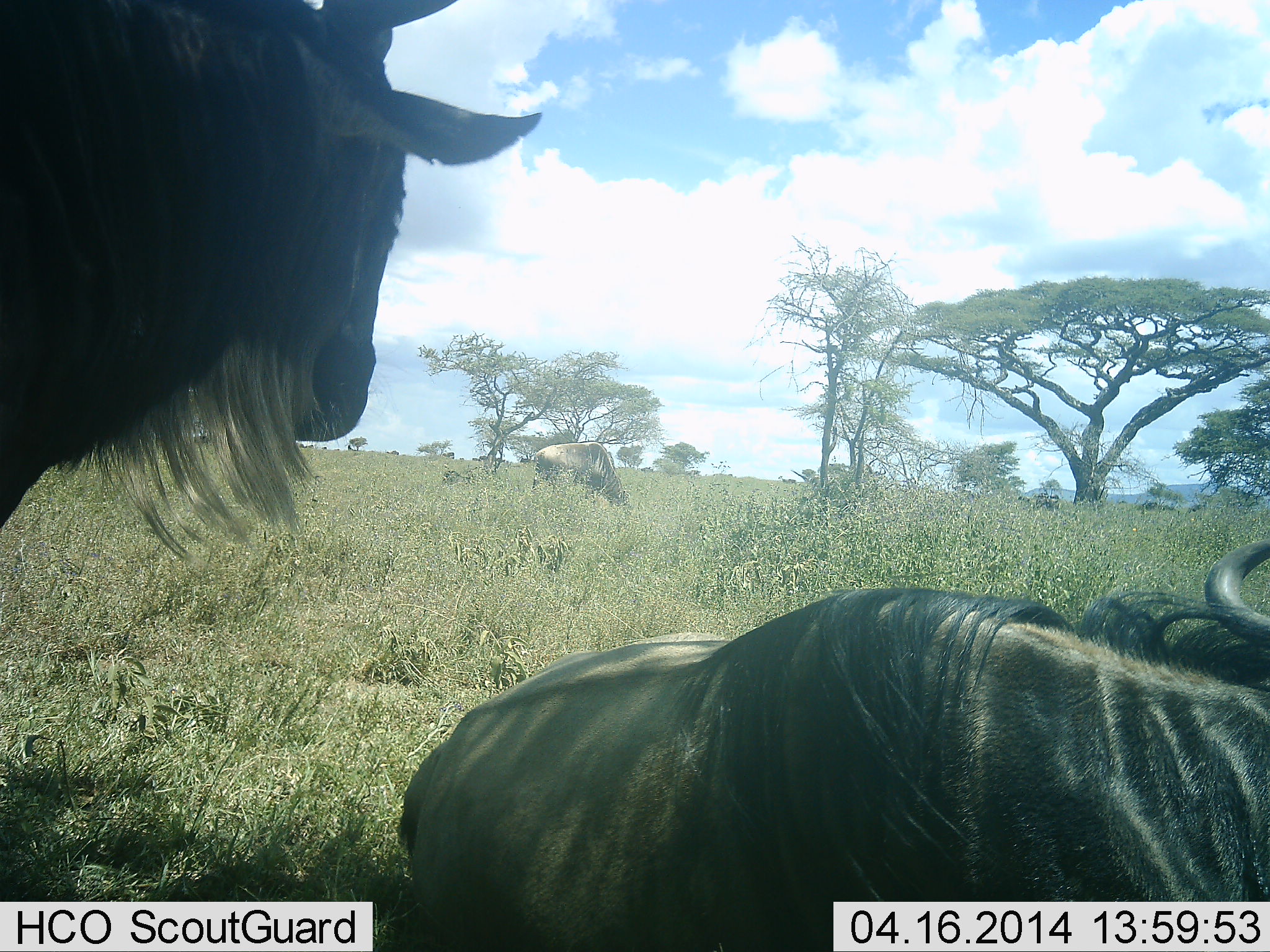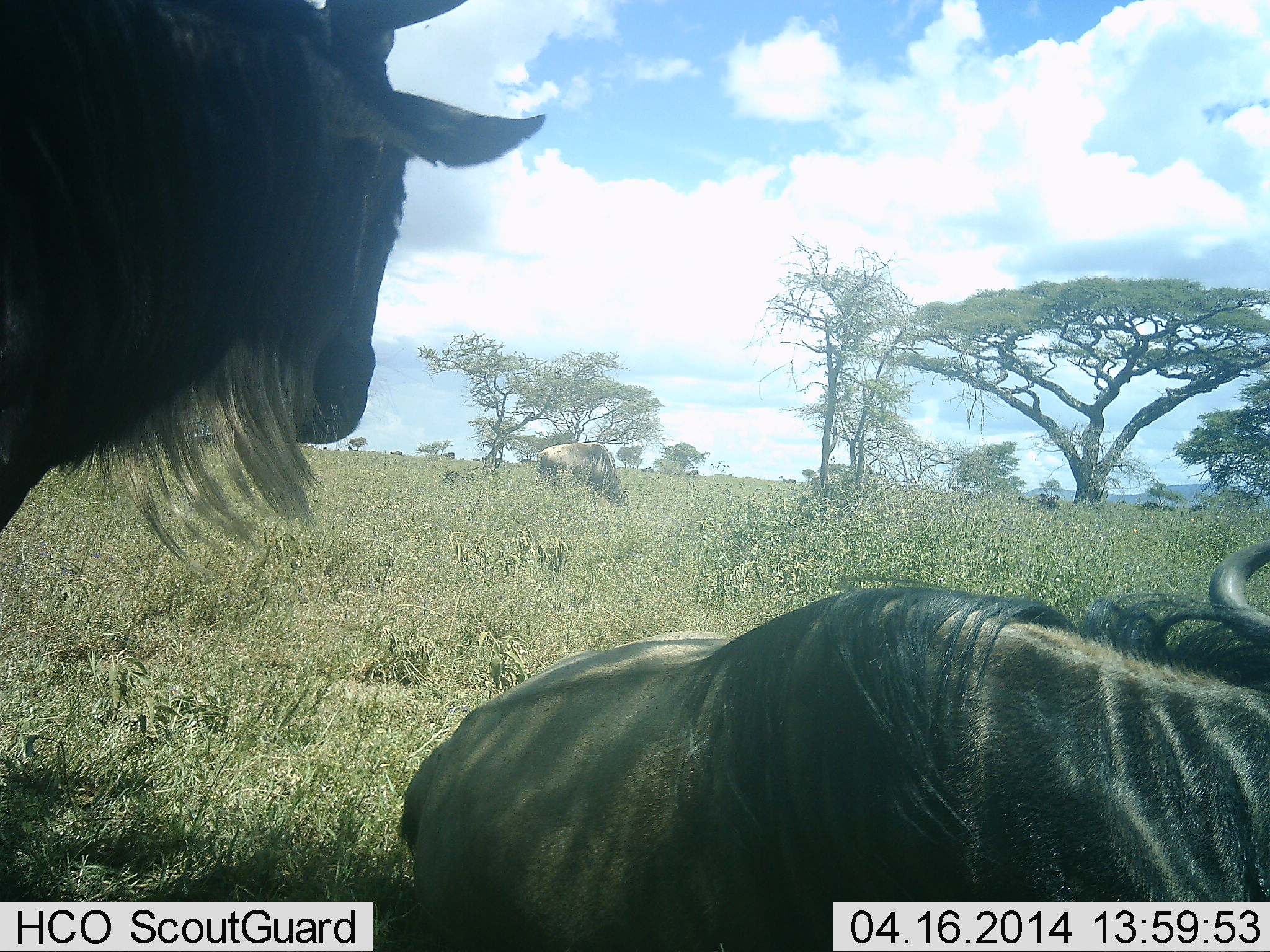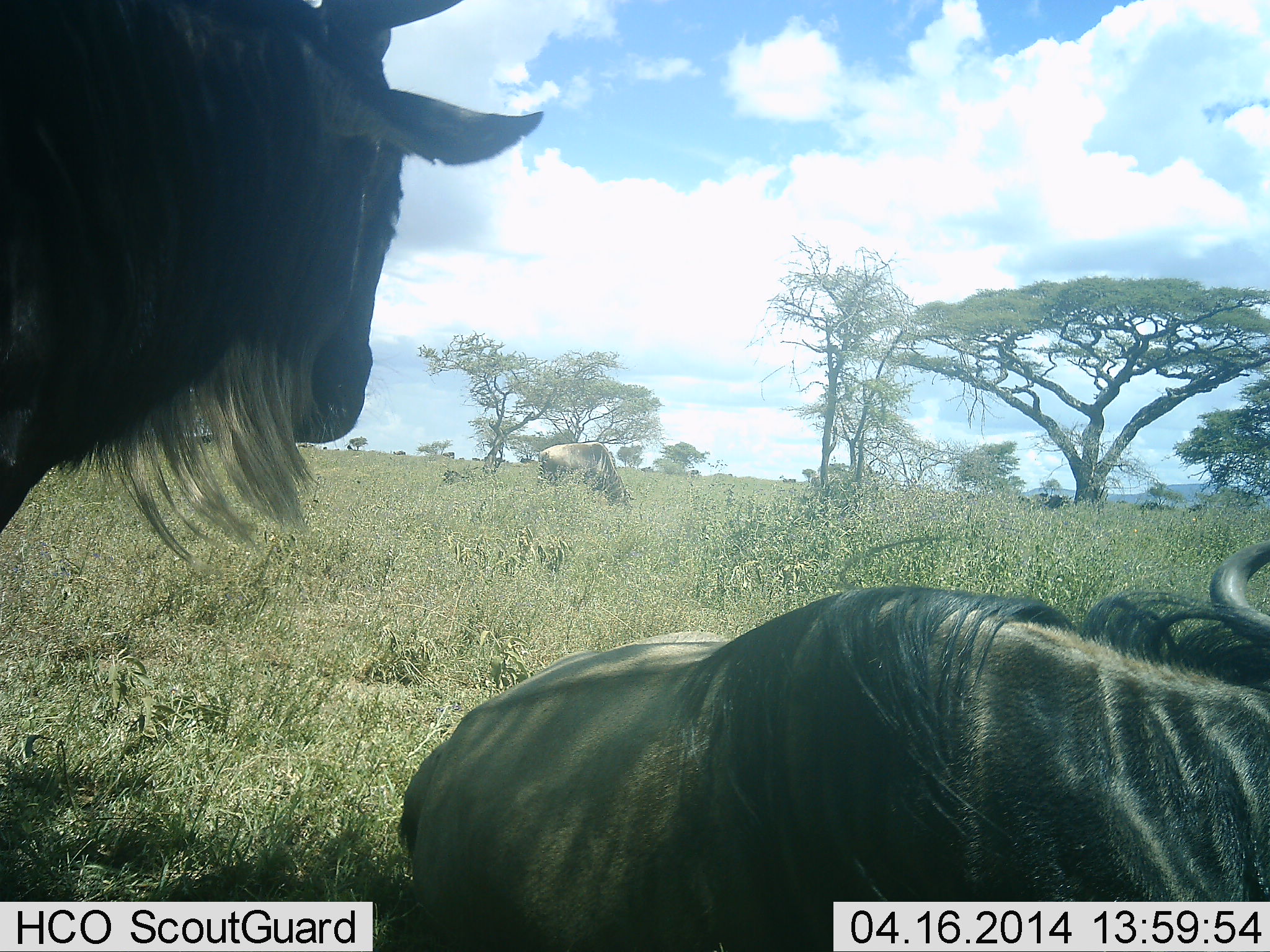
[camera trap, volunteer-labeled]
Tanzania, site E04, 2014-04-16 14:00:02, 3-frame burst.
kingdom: Animalia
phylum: Chordata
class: Mammalia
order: Artiodactyla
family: Bovidae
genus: Connochaetes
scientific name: Connochaetes taurinus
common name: blue wildebeest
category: wildebeest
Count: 3.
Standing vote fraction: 90%.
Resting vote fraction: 90%.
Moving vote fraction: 10%.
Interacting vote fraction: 0%.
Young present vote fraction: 0%.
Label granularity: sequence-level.